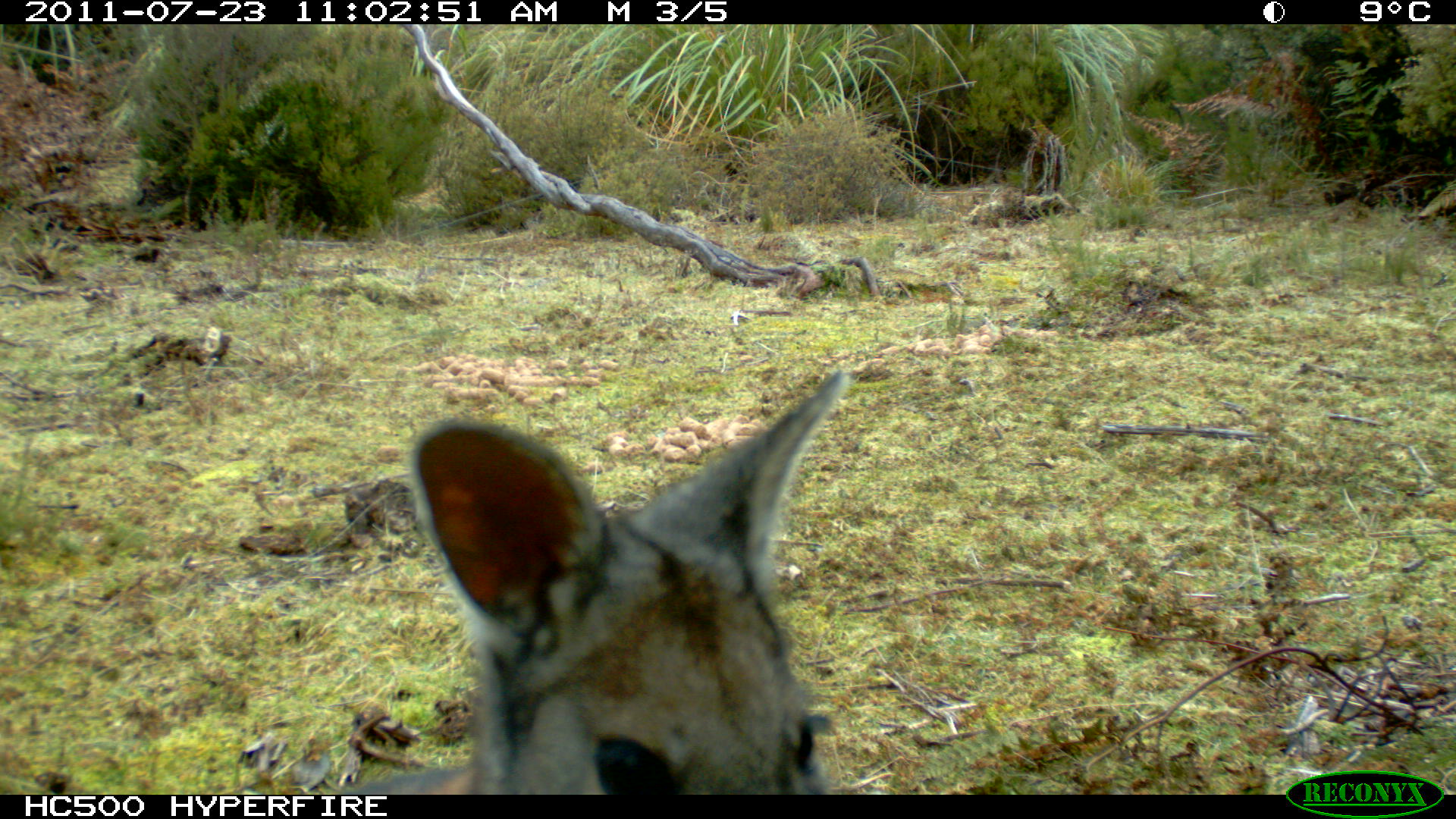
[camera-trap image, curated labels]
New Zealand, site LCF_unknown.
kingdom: Animalia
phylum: Chordata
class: Mammalia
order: Diprotodontia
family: Macropodidae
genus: Notamacropus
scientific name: Notamacropus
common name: wallaby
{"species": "wallaby (Notamacropus)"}